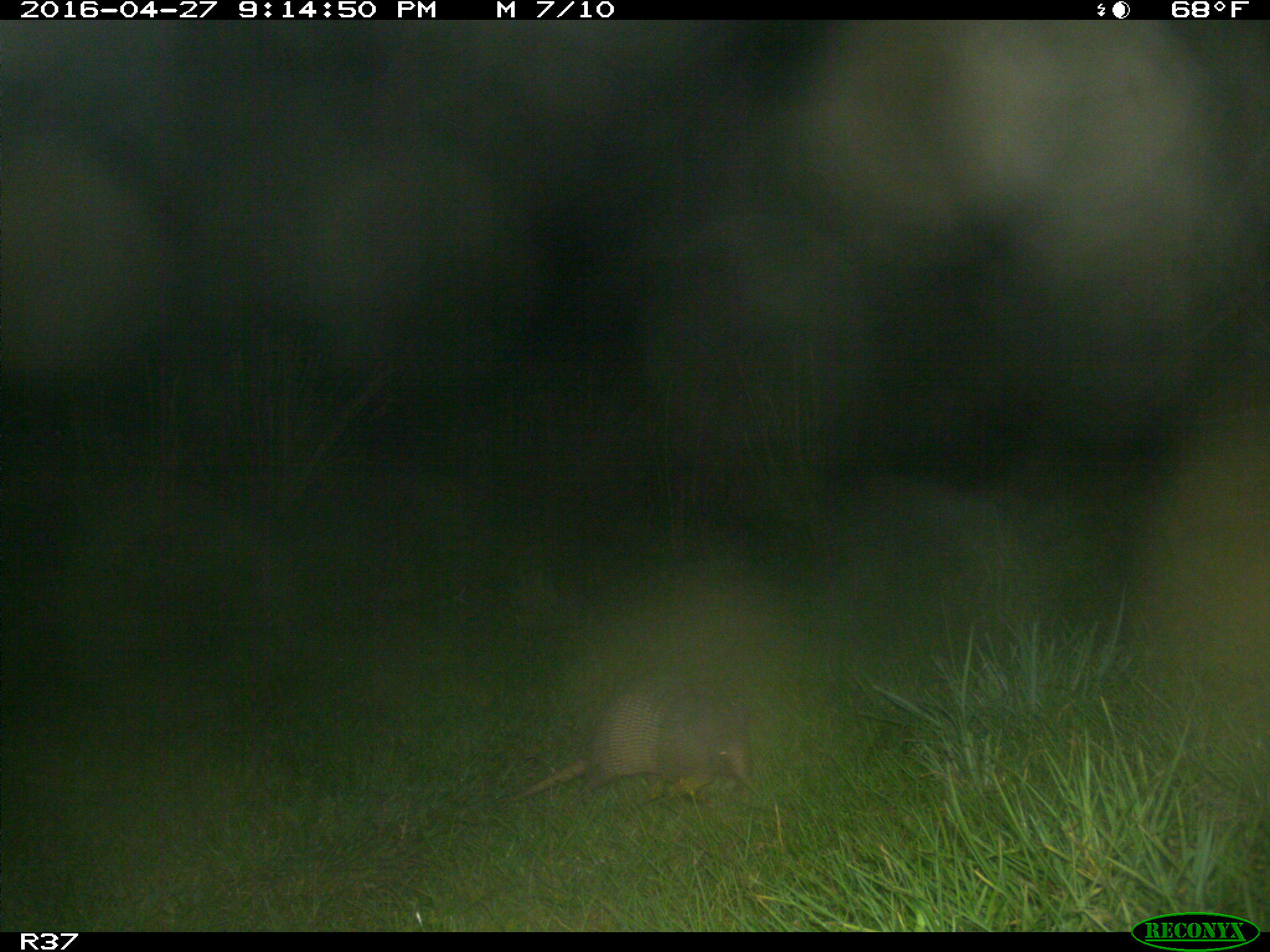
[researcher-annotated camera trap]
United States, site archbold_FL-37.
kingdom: Animalia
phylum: Chordata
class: Mammalia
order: Cingulata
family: Dasypodidae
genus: Dasypus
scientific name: Dasypus novemcinctus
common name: nine-banded armadillo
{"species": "Dasypus novemcinctus (nine-banded armadillo)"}